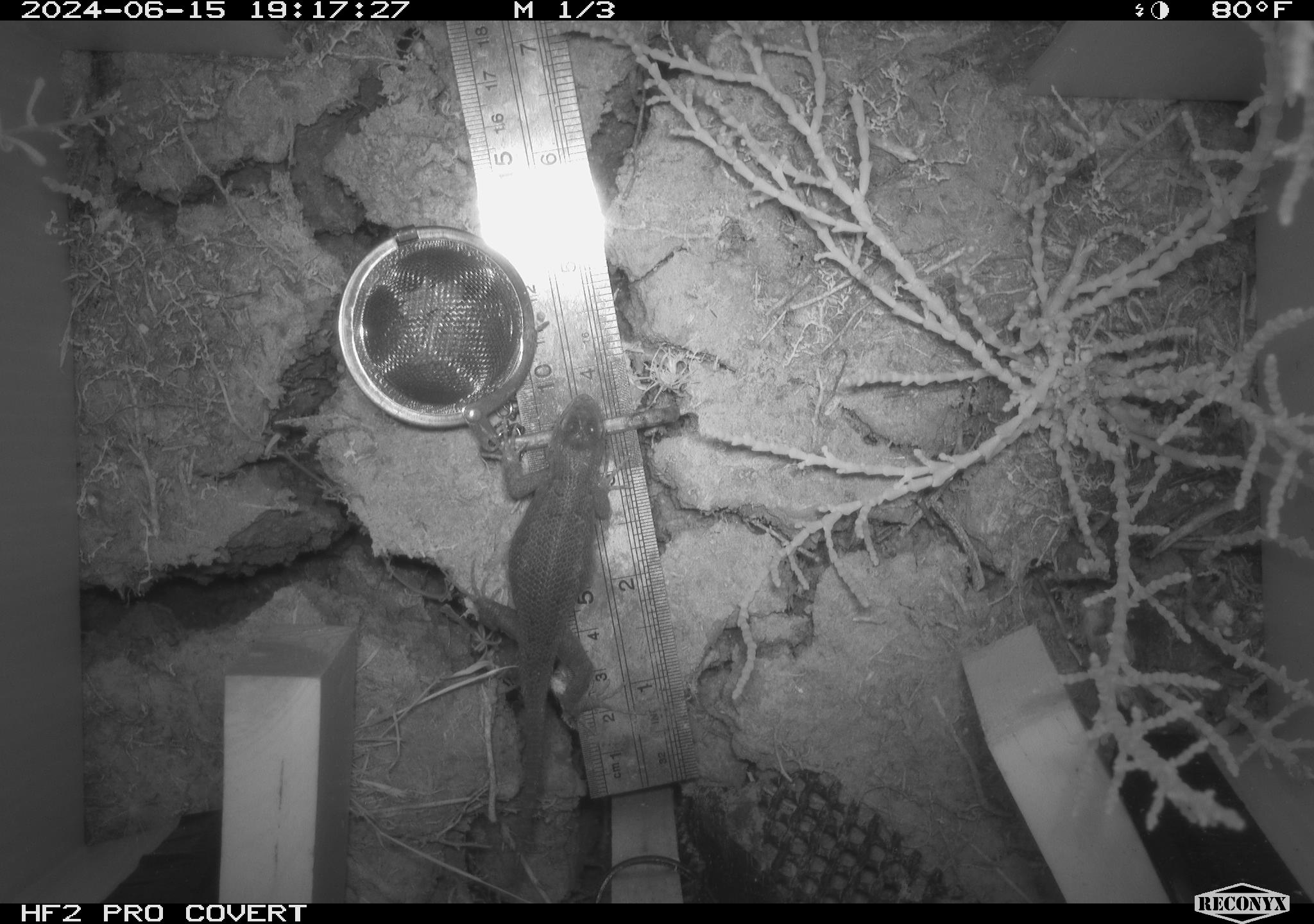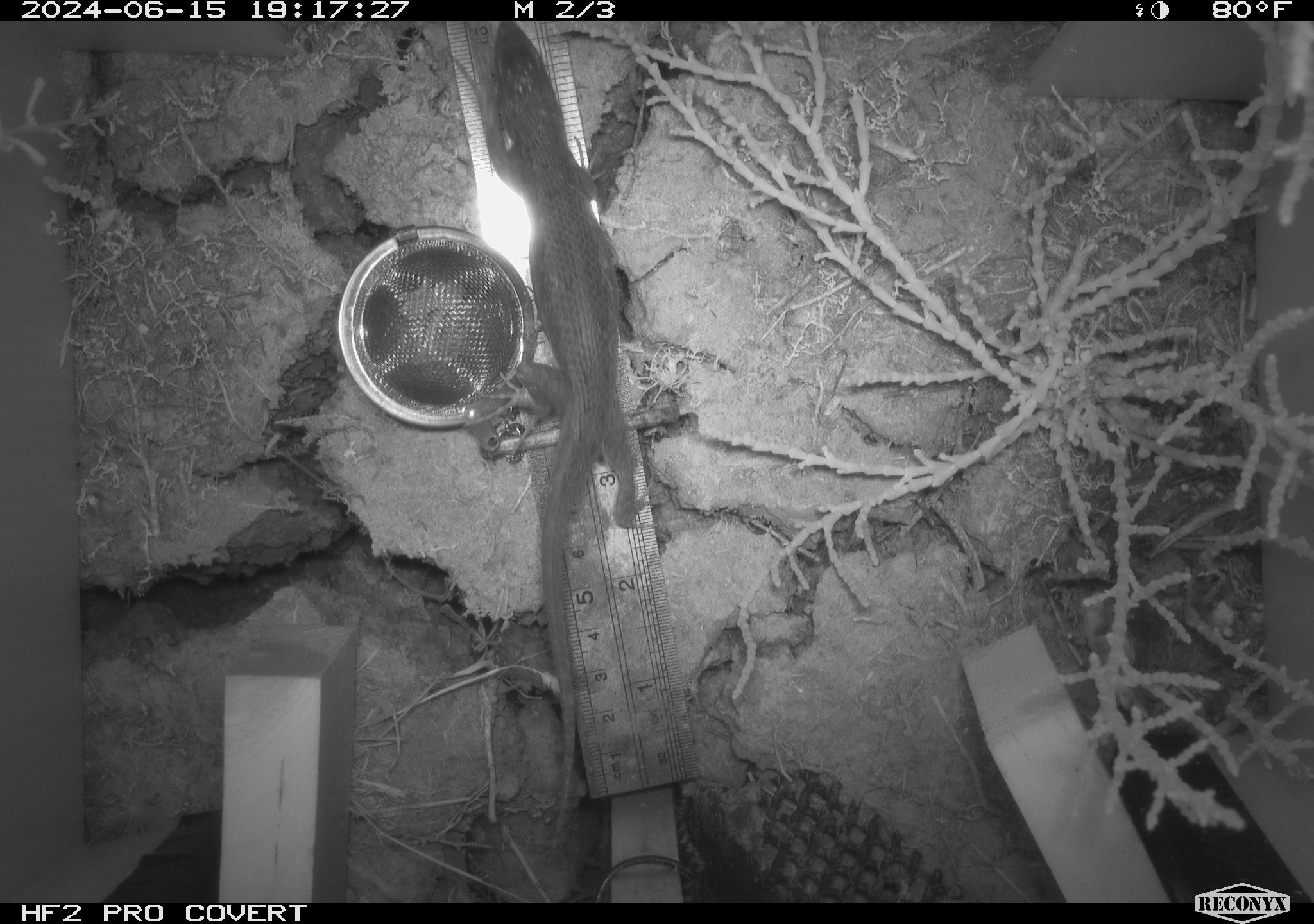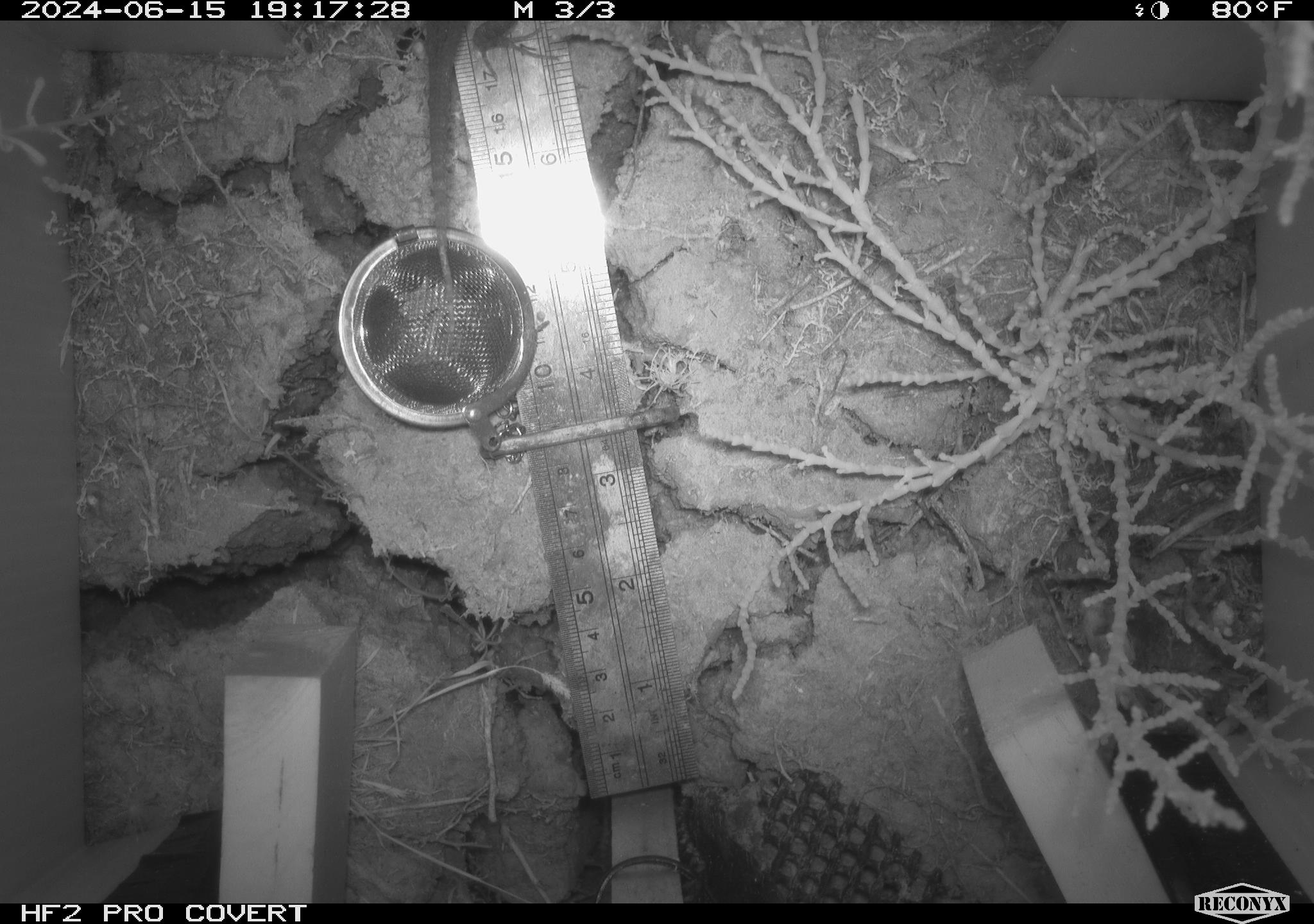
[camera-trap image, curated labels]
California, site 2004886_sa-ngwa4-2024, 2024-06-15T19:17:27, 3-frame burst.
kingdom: Animalia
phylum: Chordata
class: Reptilia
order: Squamata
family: Phrynosomatidae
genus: Sceloporus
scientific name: Sceloporus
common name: spiny lizards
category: sceloporus species